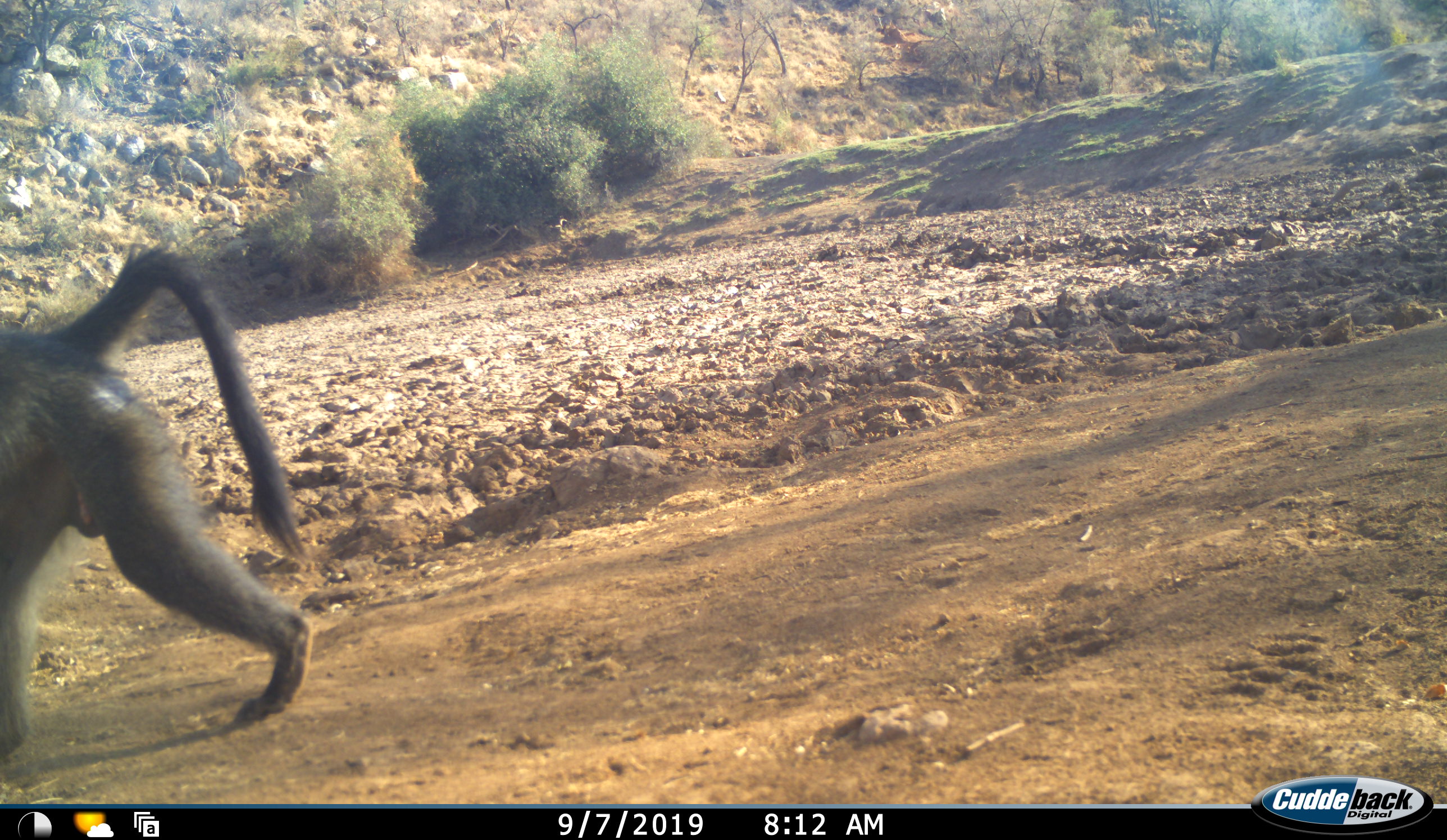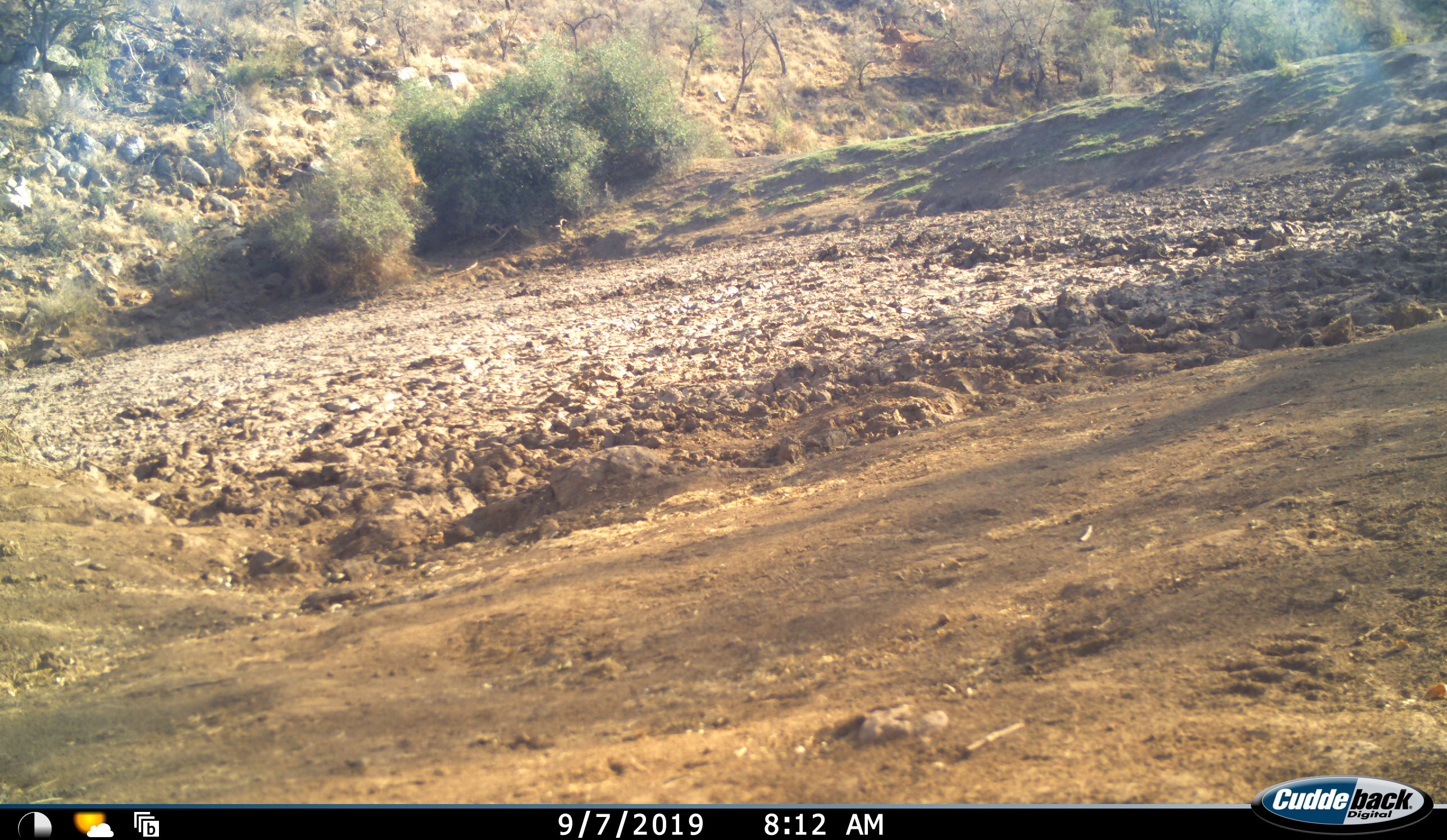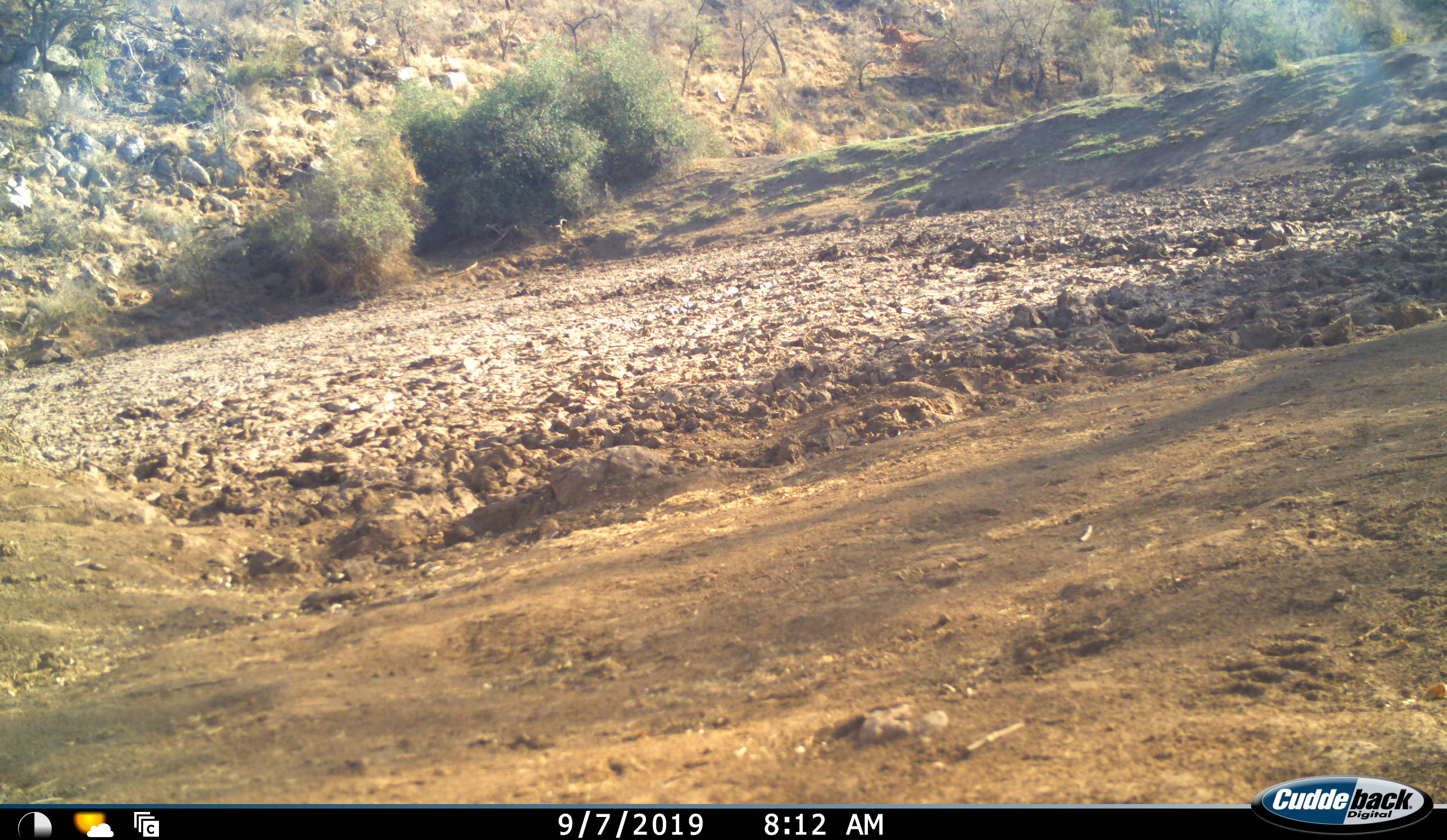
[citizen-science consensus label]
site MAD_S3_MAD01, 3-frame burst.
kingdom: Animalia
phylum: Chordata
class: Mammalia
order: Primates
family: Cercopithecidae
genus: Papio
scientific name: Papio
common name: baboon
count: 1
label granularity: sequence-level